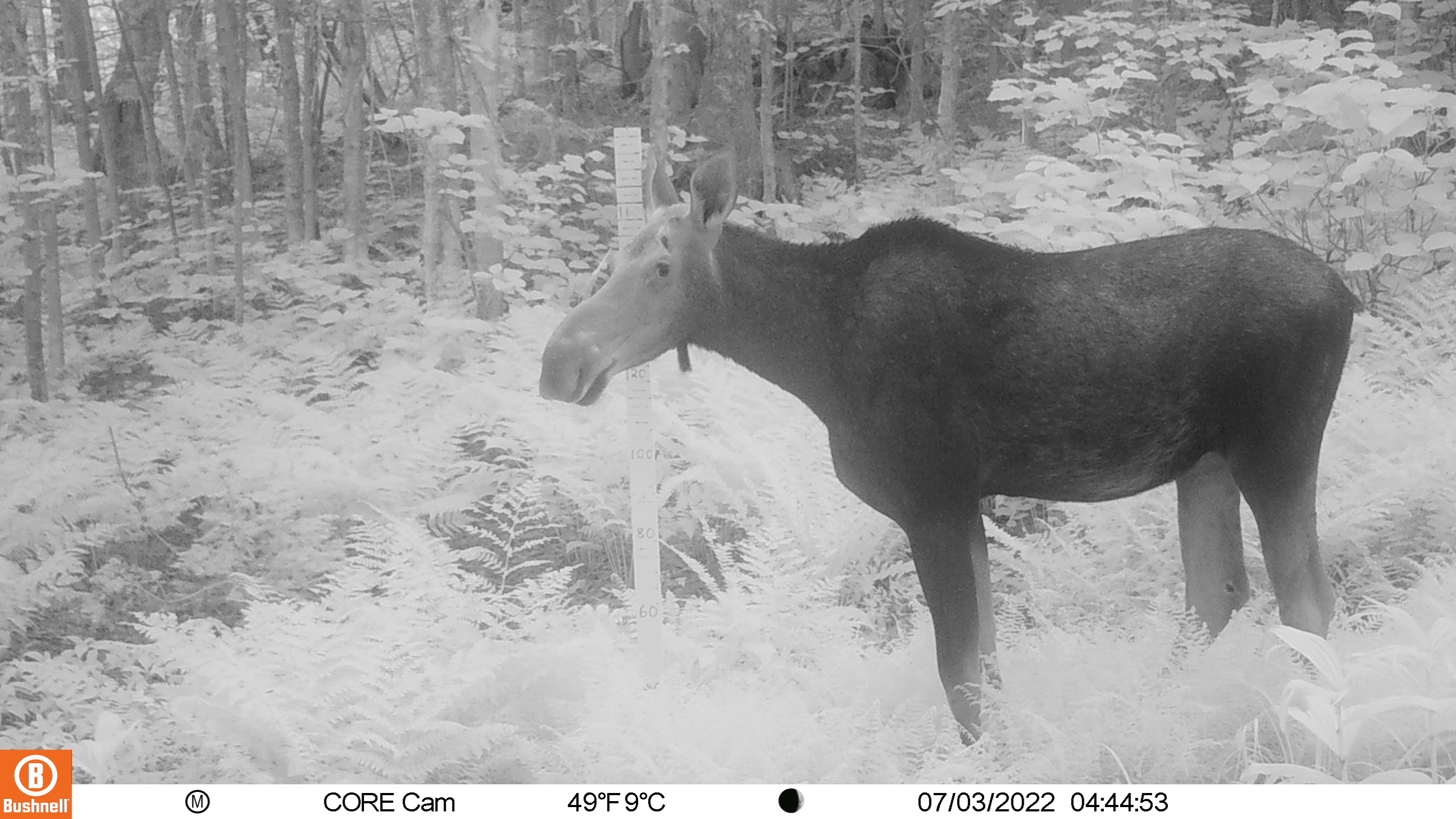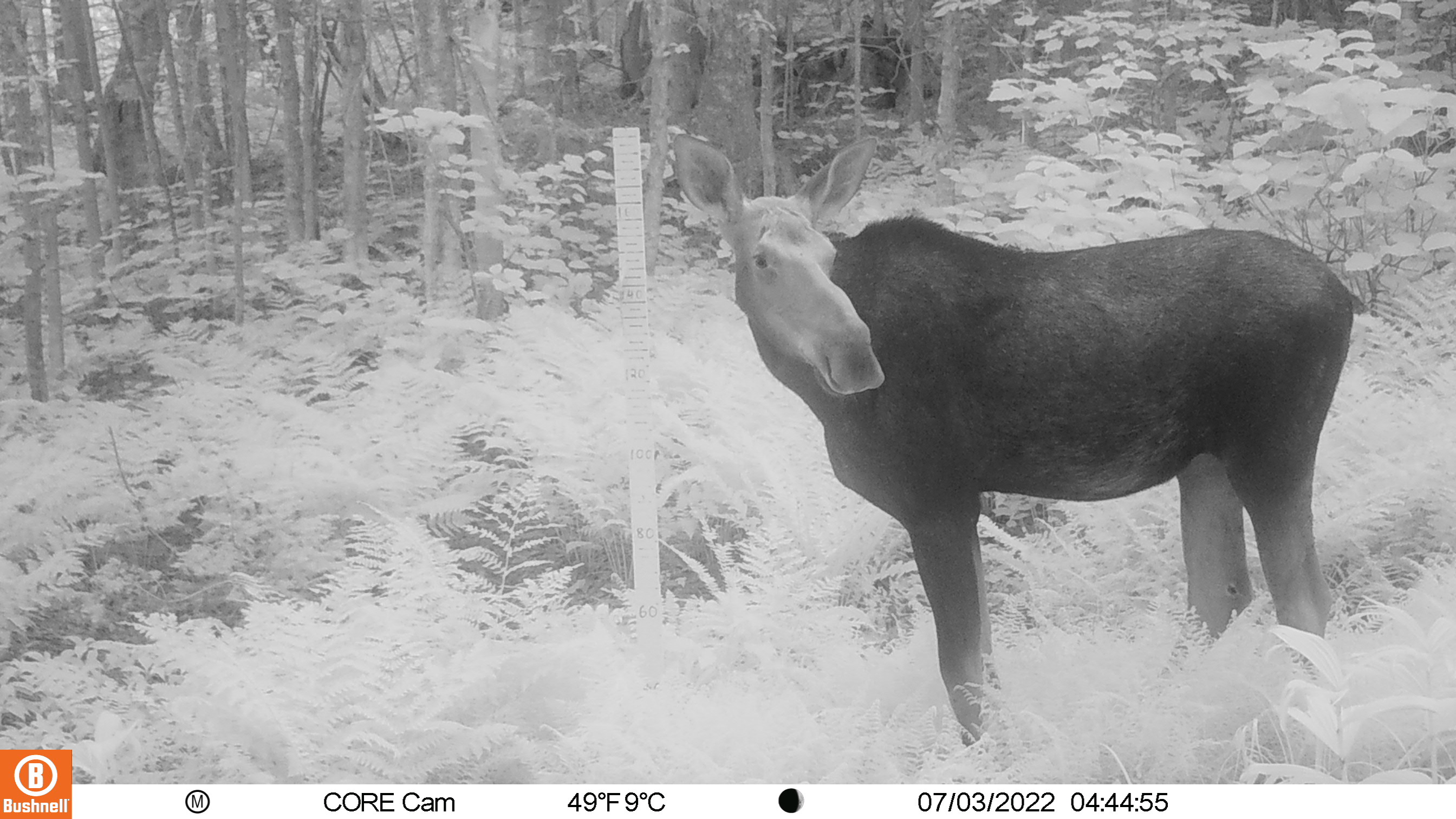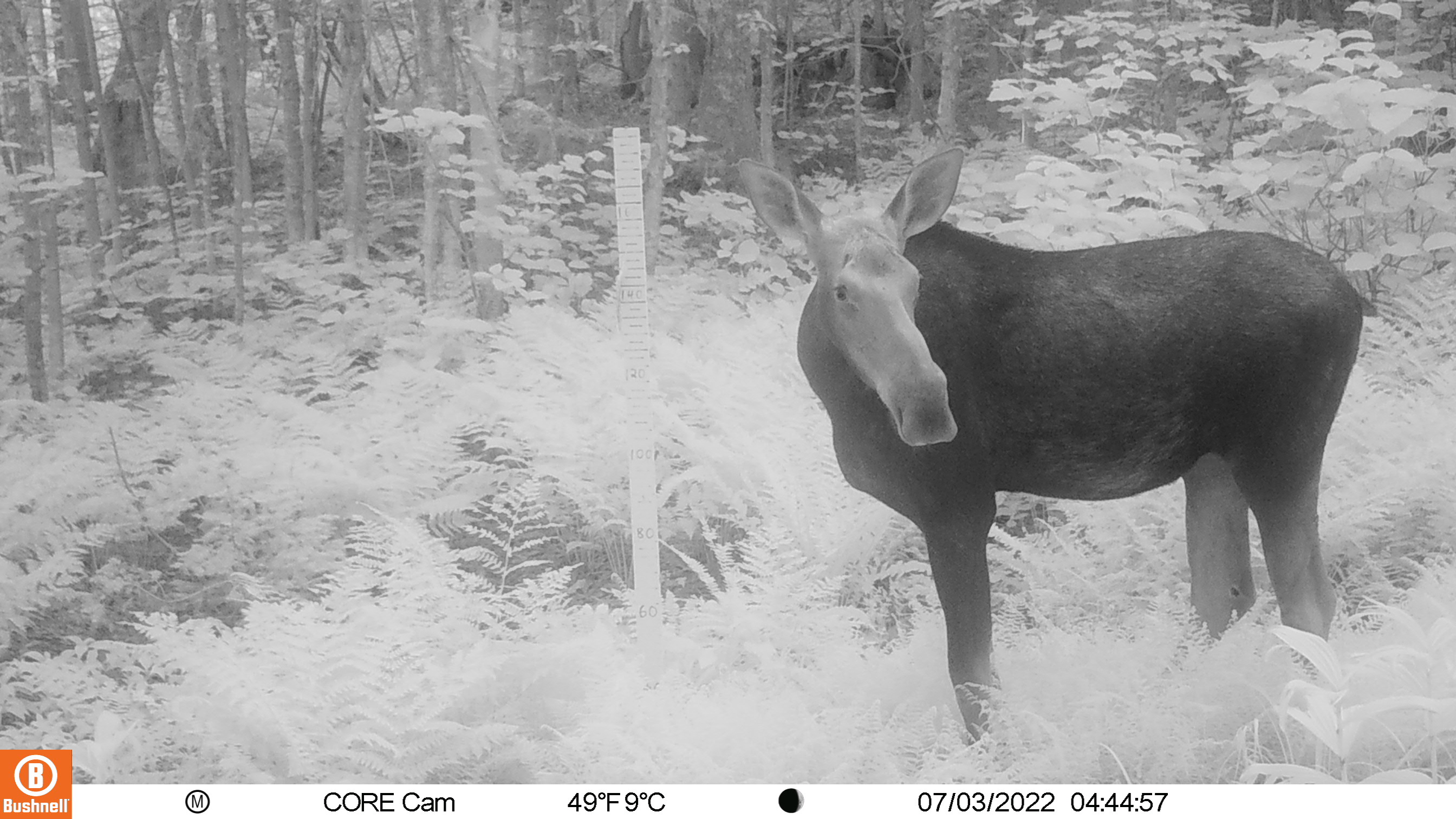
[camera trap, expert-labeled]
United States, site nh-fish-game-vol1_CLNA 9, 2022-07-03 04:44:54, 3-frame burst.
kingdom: Animalia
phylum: Chordata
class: Mammalia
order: Artiodactyla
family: Cervidae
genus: Alces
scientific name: Alces alces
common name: moose